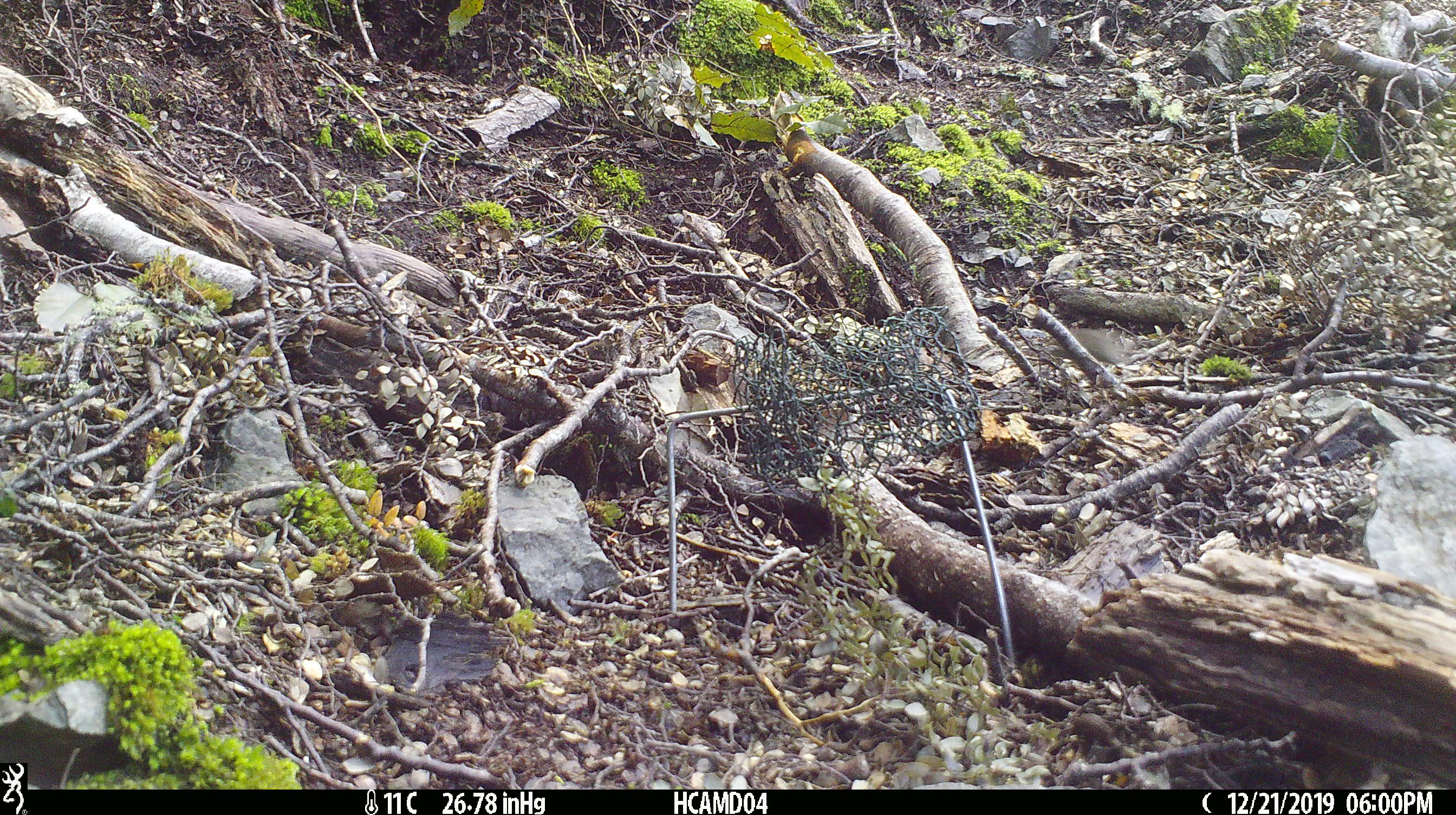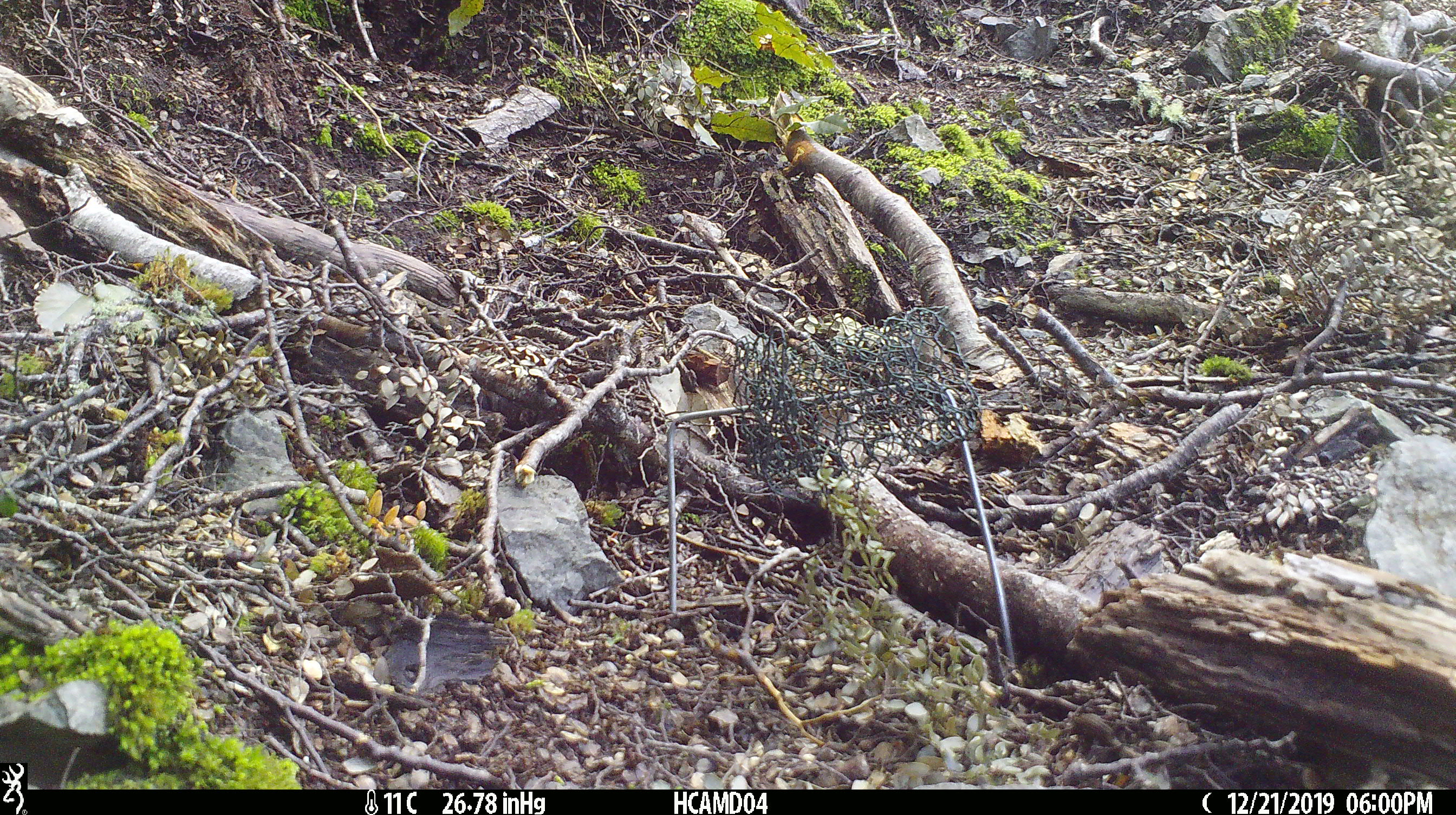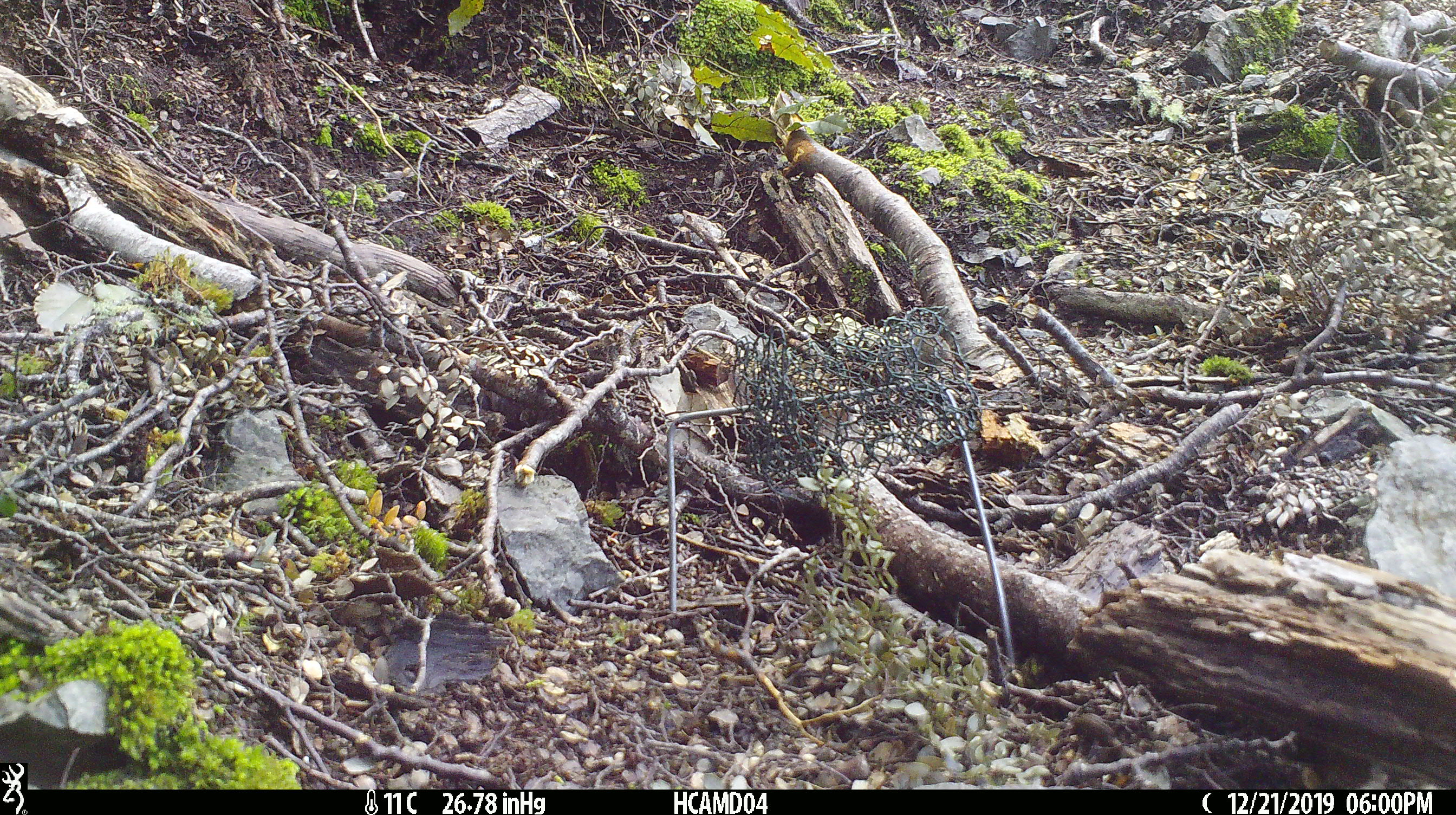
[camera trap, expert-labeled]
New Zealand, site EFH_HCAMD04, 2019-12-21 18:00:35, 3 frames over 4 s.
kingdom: Animalia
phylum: Chordata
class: Mammalia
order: Rodentia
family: Muridae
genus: Mus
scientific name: Mus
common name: mouse